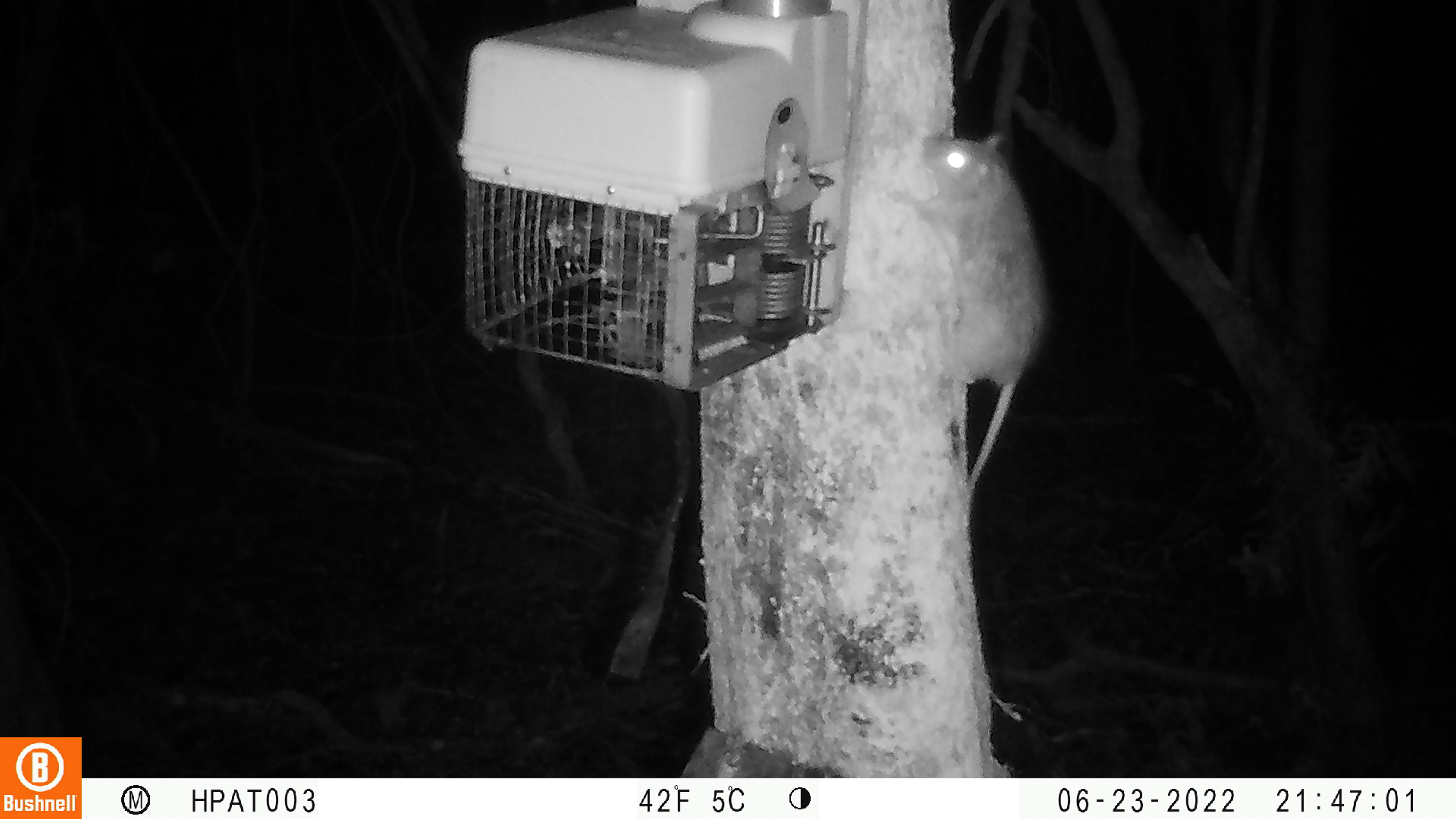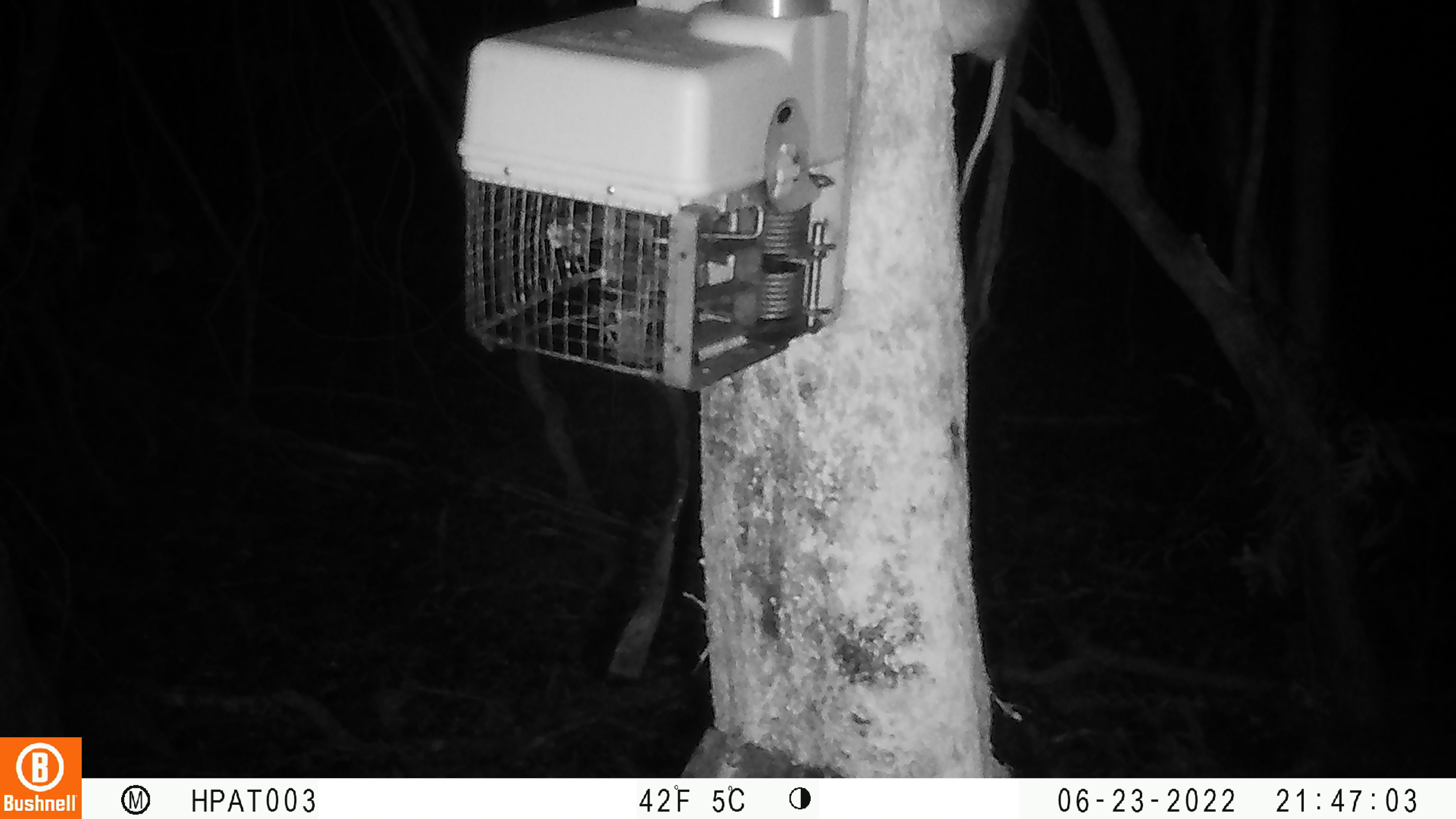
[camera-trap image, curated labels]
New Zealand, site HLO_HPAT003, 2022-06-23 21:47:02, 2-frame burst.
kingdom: Animalia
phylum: Chordata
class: Mammalia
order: Rodentia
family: Muridae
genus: Rattus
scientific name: Rattus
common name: rat